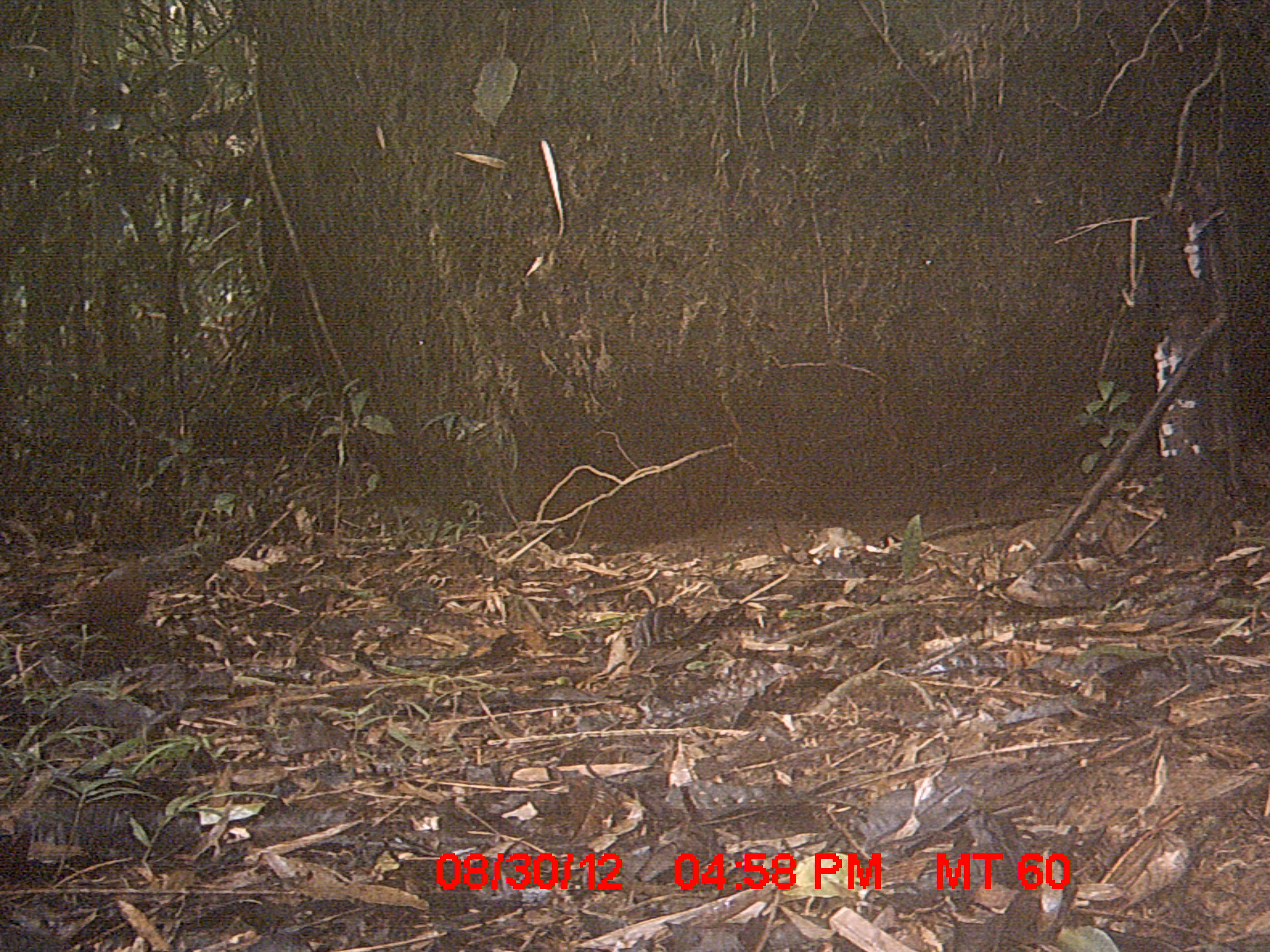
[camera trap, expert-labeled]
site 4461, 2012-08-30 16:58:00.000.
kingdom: Animalia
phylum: Chordata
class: Aves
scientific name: Aves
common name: bird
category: unknown bird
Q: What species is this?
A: Unknown bird (bird) (Aves).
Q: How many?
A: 1.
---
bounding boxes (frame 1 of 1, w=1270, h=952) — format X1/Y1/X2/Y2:
unknown bird: 84/547/153/639